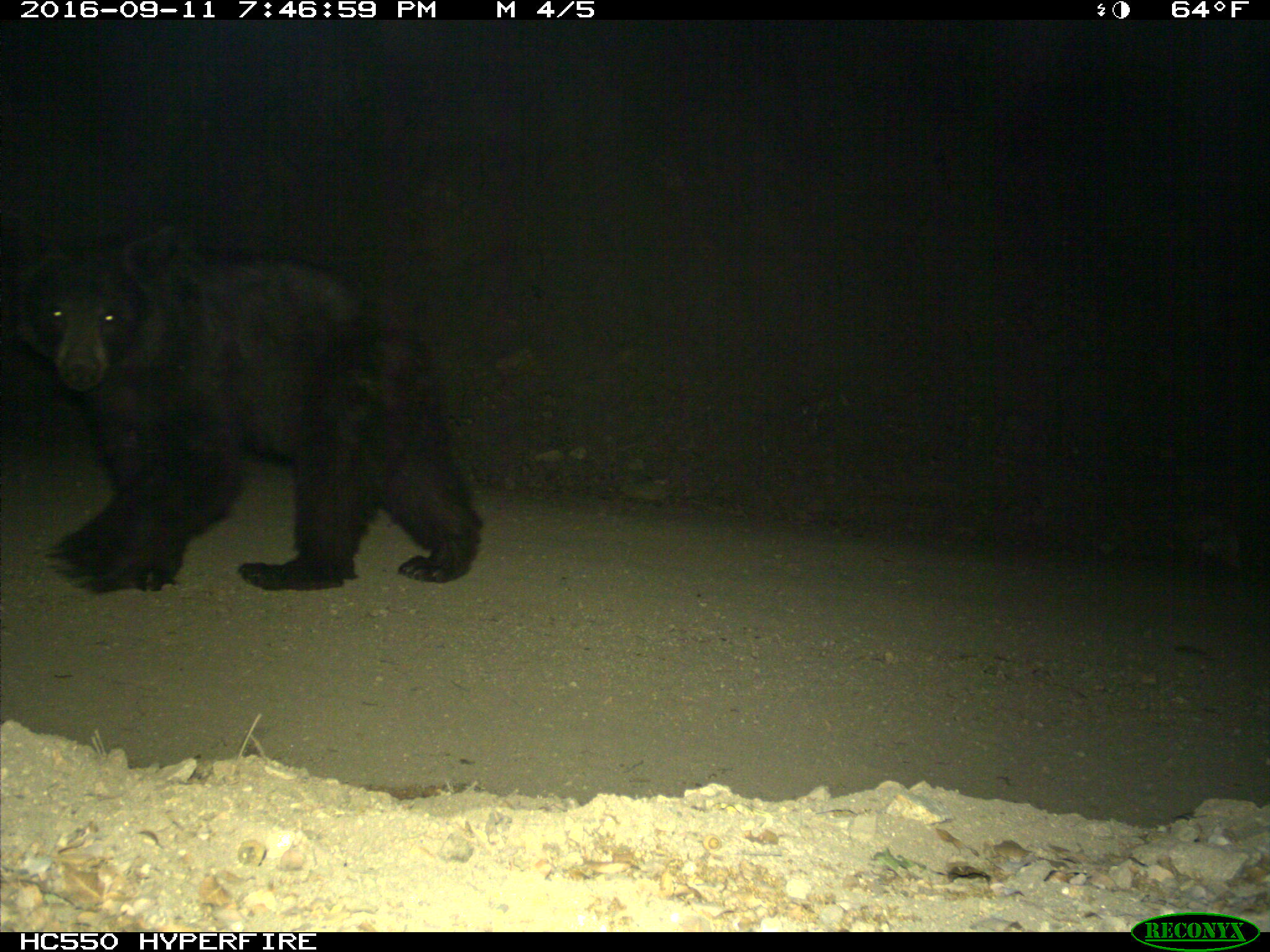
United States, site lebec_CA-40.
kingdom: Animalia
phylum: Chordata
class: Mammalia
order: Carnivora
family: Ursidae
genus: Ursus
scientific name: Ursus americanus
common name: american black bear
Ursus americanus (american black bear).